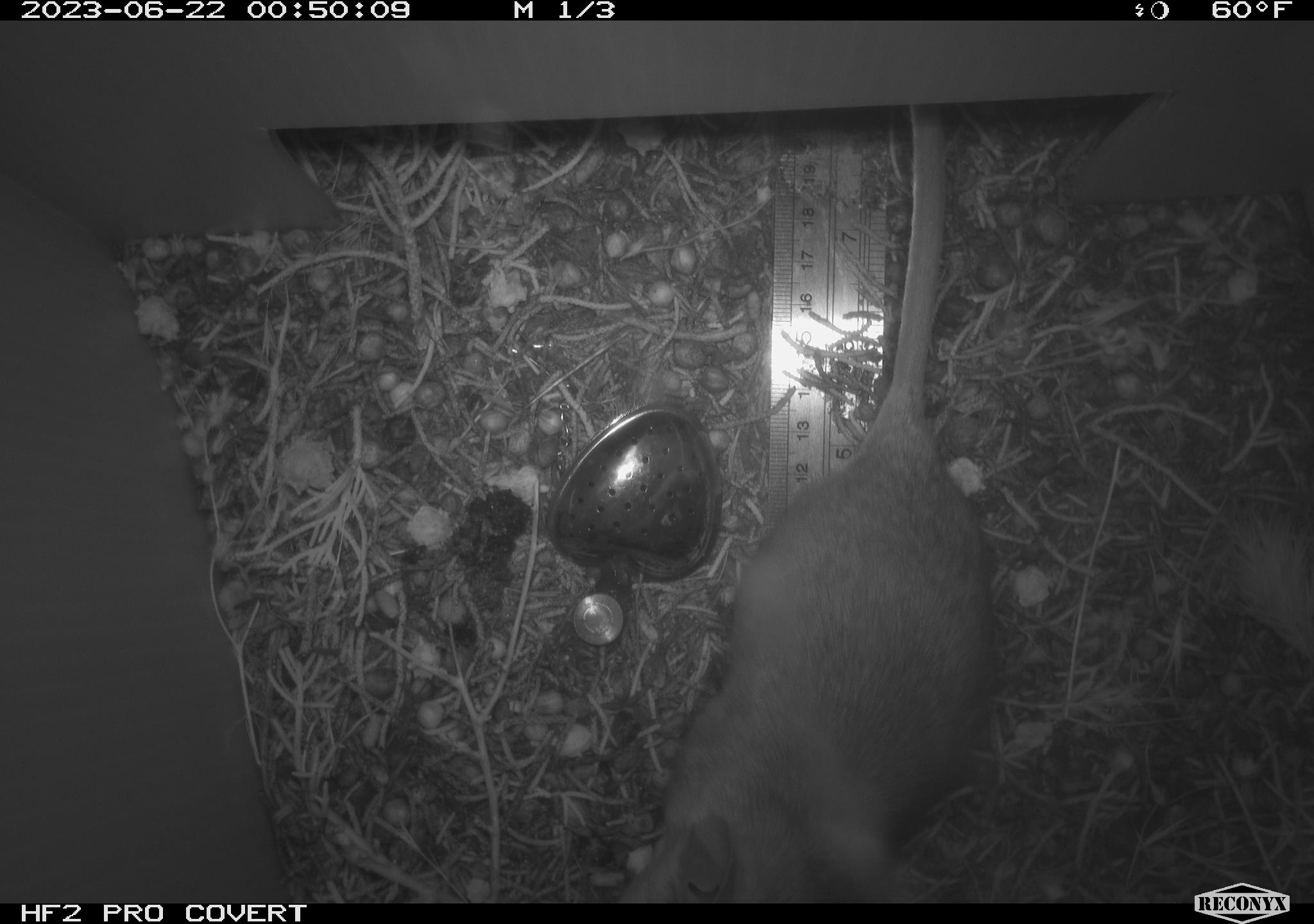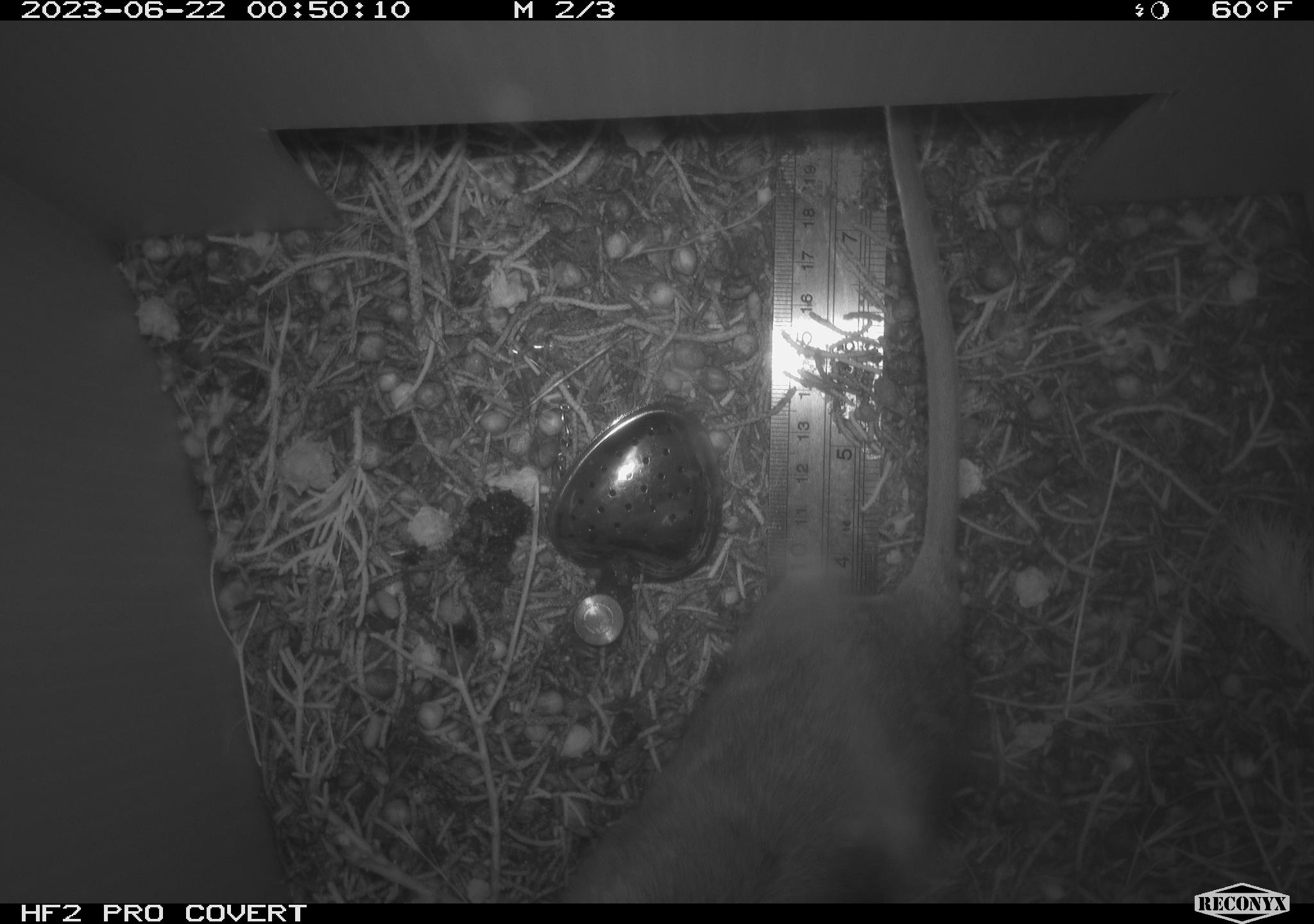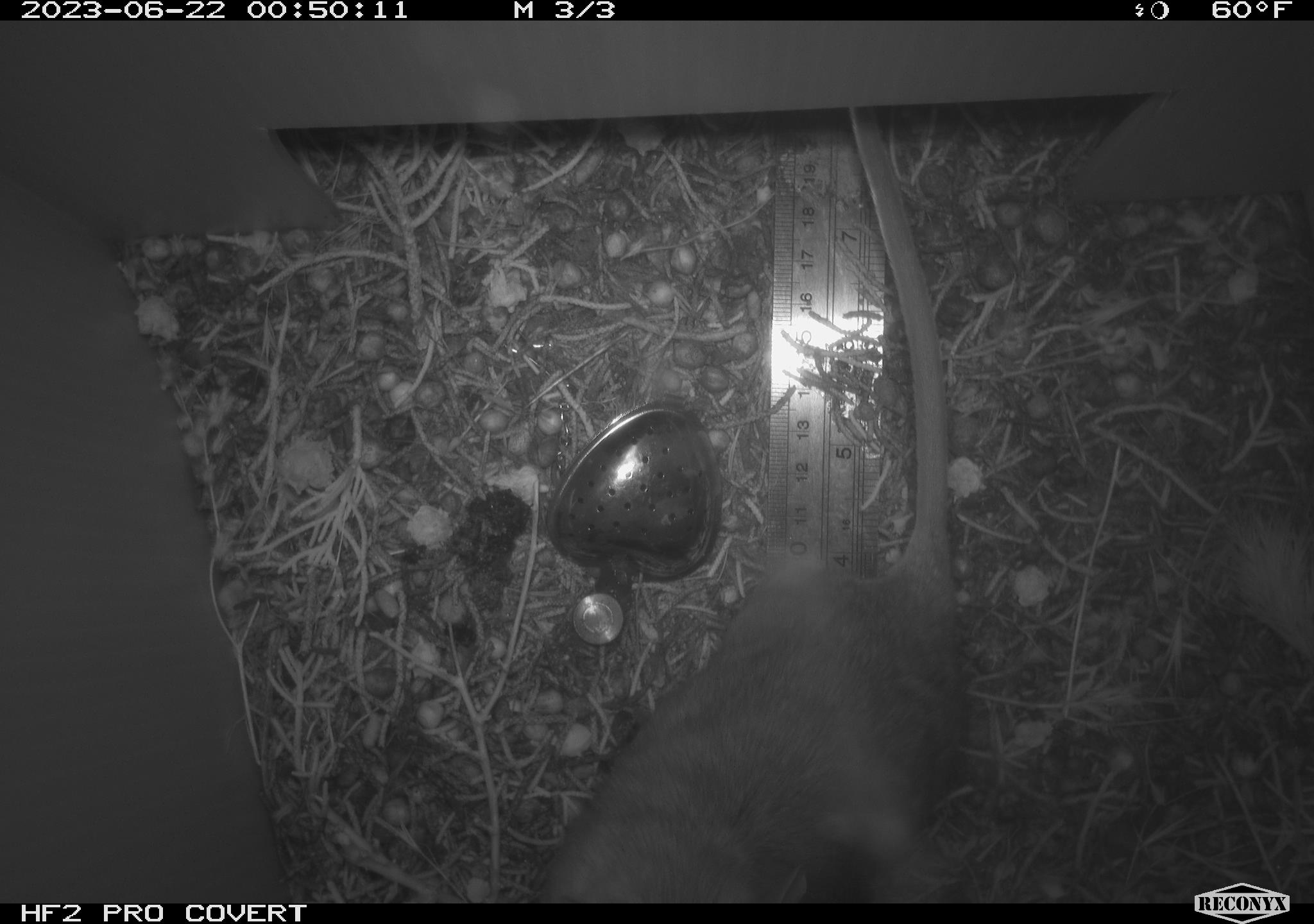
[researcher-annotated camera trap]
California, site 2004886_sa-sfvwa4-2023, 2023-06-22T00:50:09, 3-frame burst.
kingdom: Animalia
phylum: Chordata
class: Mammalia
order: Rodentia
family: Cricetidae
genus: Neotoma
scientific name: Neotoma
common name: pack rat or woodrat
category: neotoma species